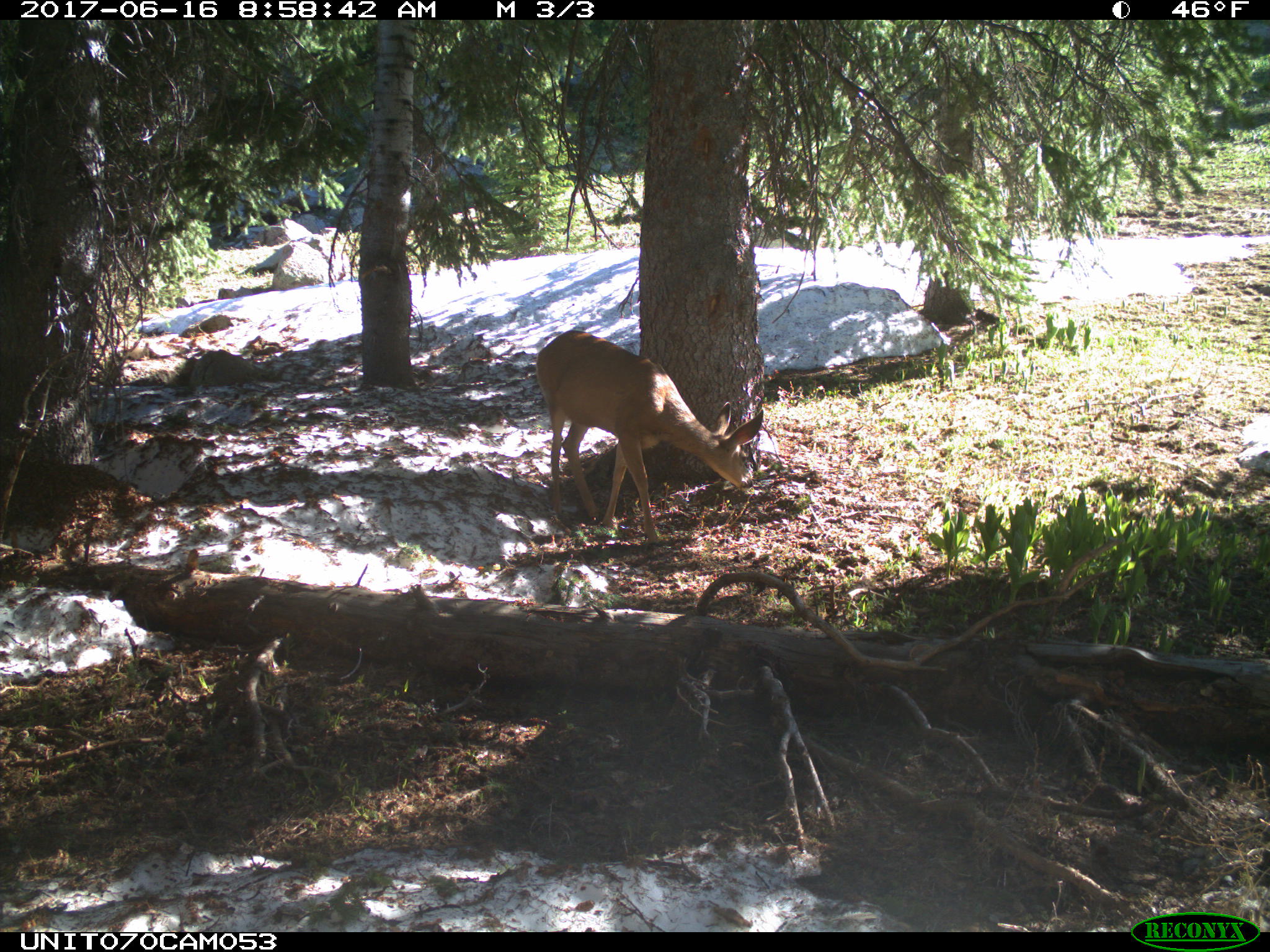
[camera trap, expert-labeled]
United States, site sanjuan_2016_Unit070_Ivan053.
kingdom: Animalia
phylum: Chordata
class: Mammalia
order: Artiodactyla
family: Cervidae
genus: Odocoileus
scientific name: Odocoileus hemionus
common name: mule deer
Odocoileus hemionus (mule deer).